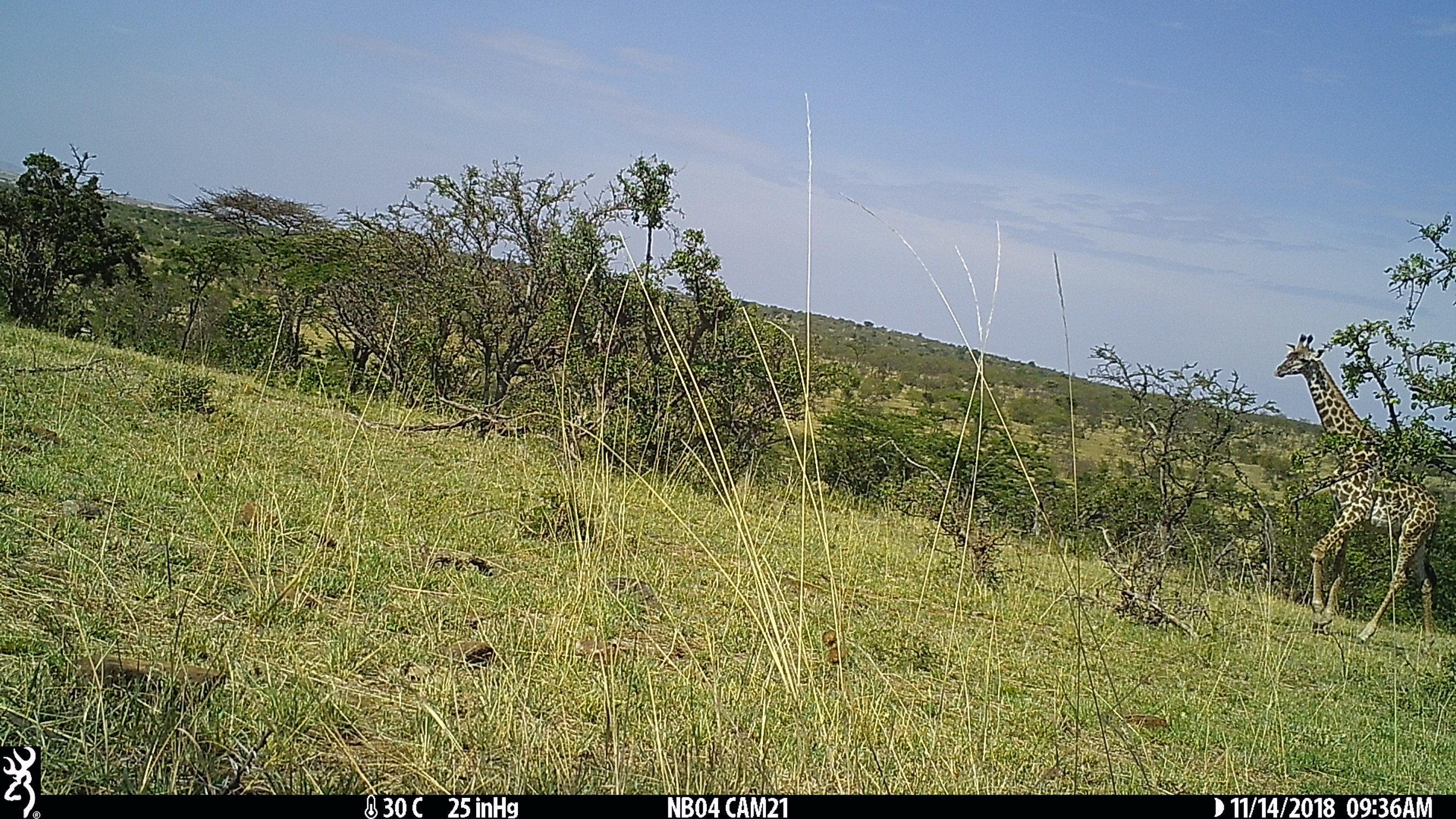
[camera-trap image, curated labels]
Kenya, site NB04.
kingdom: Animalia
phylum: Chordata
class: Mammalia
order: Artiodactyla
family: Giraffidae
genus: Giraffa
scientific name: Giraffa camelopardalis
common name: northern giraffe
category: giraffe